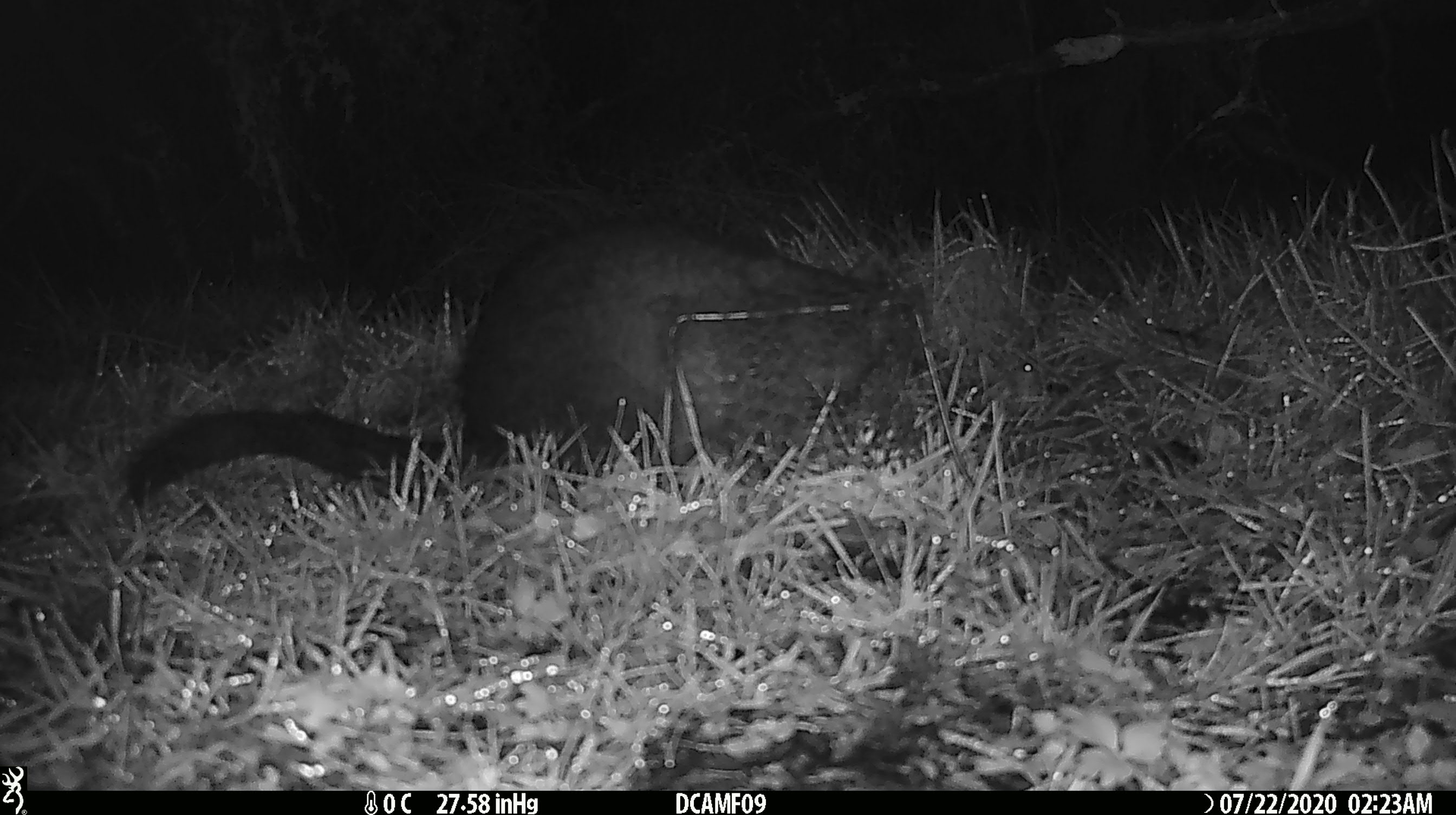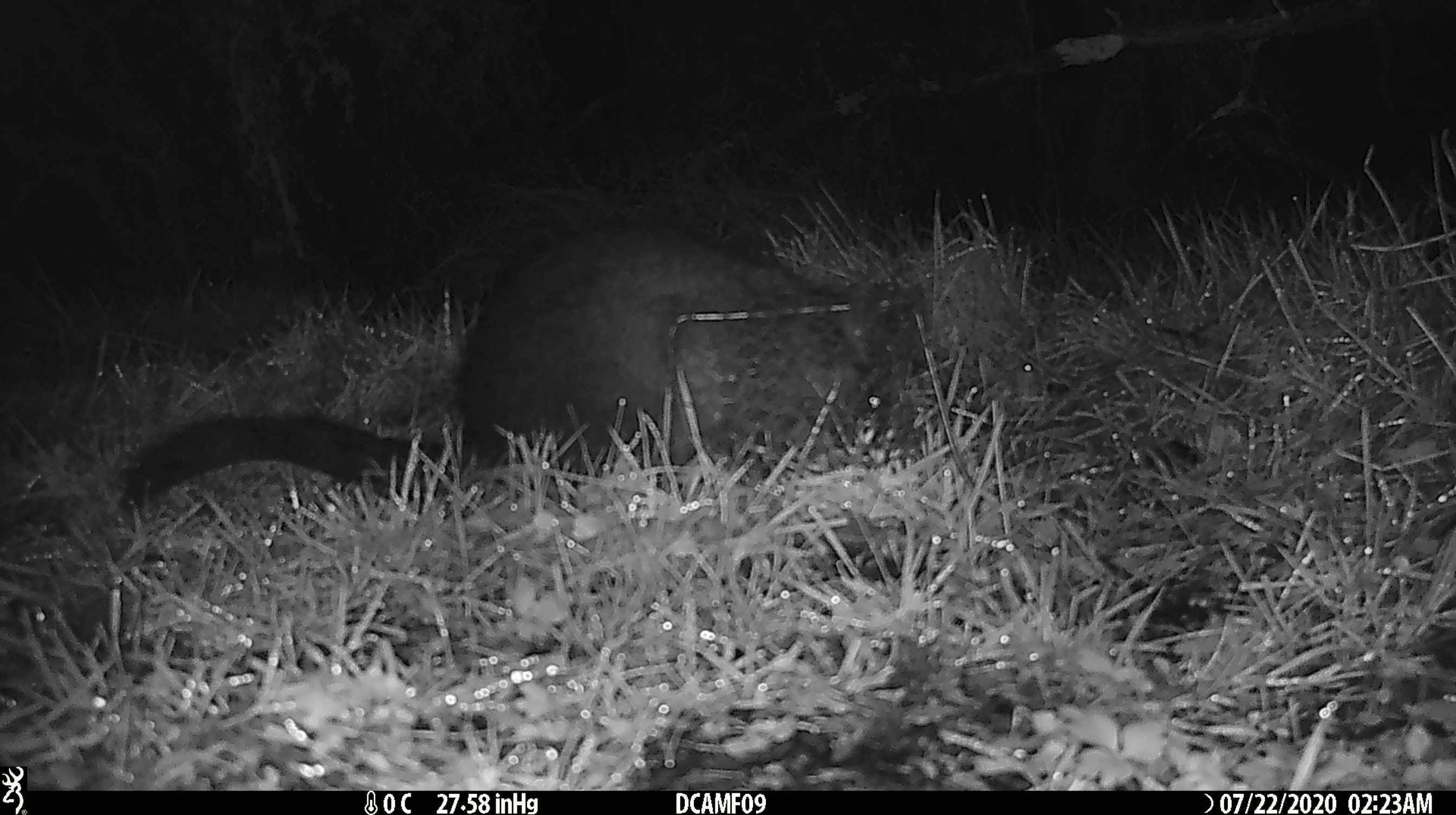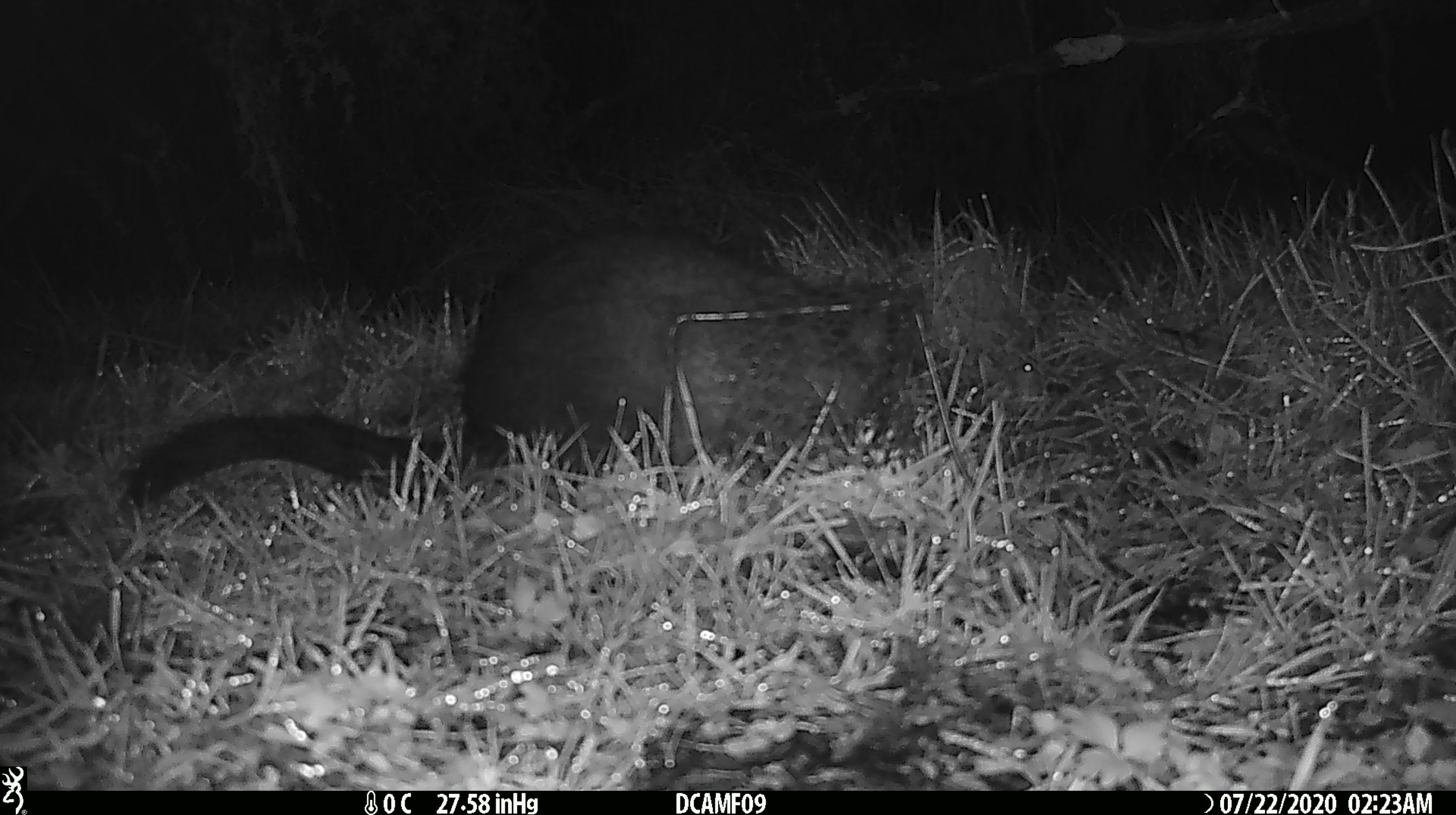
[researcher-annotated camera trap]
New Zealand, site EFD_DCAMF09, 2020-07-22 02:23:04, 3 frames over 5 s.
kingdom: Animalia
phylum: Chordata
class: Mammalia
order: Diprotodontia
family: Phalangeridae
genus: Trichosurus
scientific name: Trichosurus vulpecula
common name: common brushtail possum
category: possum